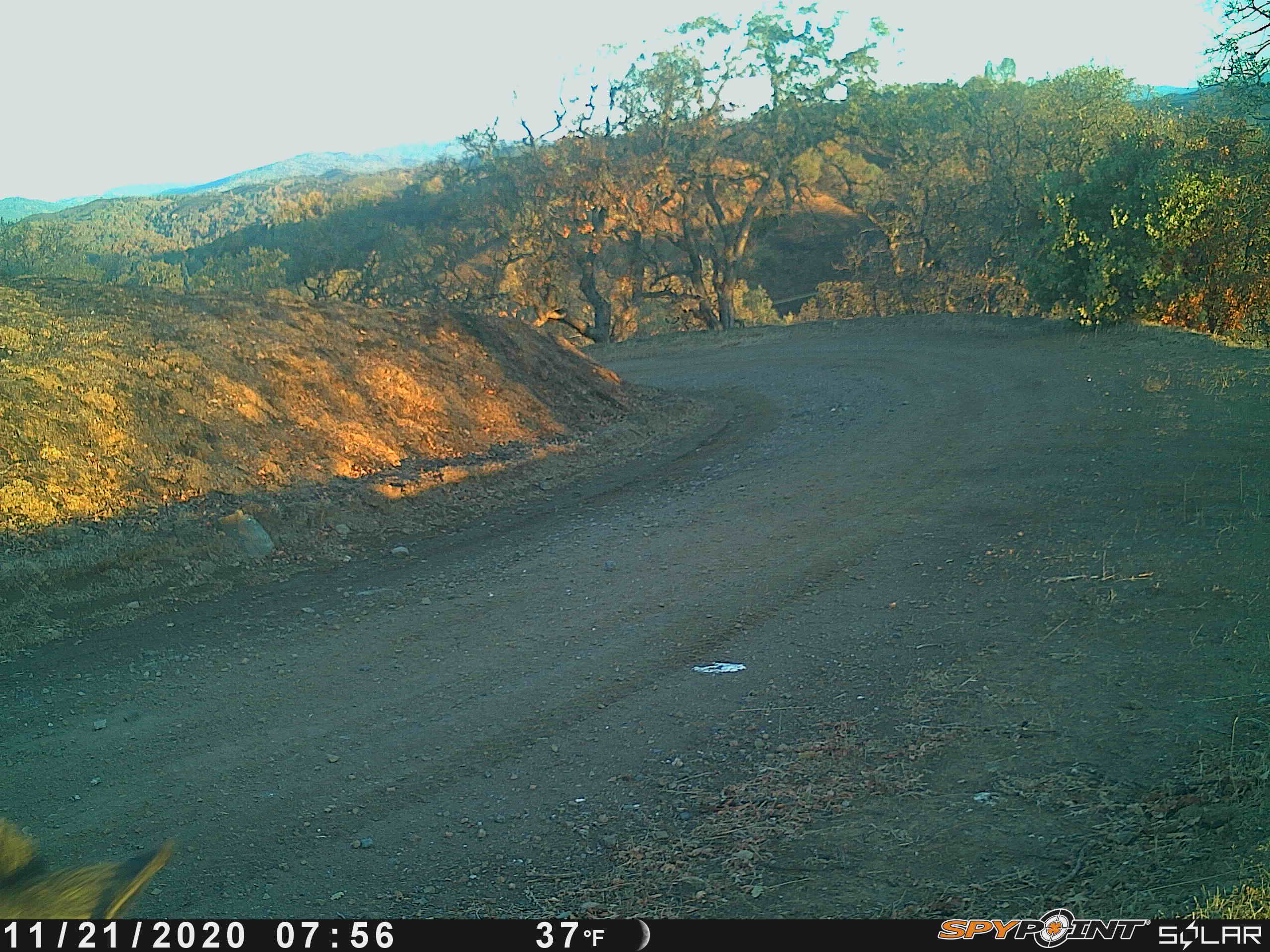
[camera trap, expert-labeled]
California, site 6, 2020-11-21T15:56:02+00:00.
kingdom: Animalia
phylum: Chordata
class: Mammalia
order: Artiodactyla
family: Suidae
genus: Sus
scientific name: Sus scrofa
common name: wild boar